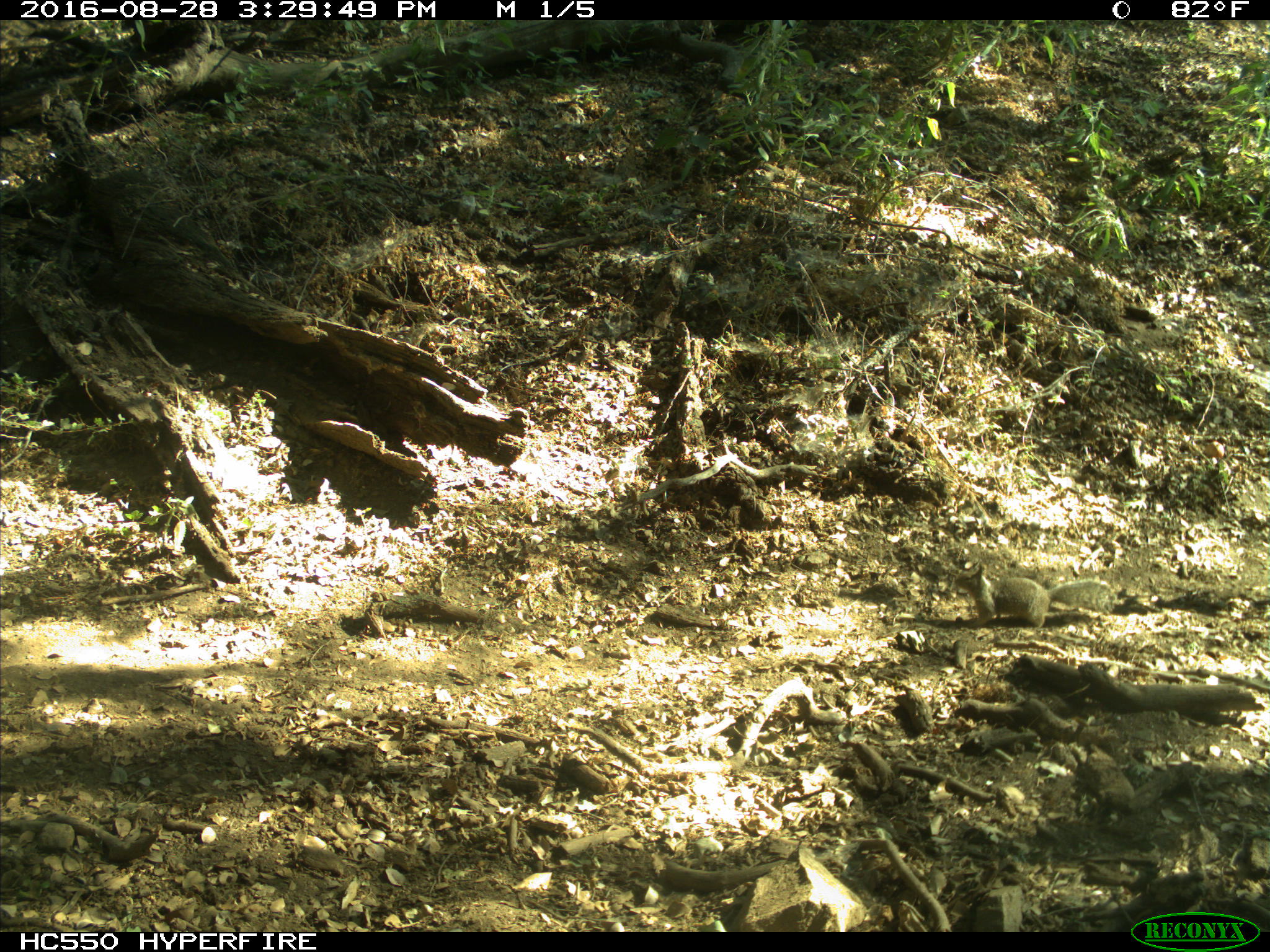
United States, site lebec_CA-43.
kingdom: Animalia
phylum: Chordata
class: Mammalia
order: Rodentia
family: Sciuridae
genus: Otospermophilus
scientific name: Otospermophilus beecheyi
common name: california ground squirrel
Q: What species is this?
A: Otospermophilus beecheyi (california ground squirrel).